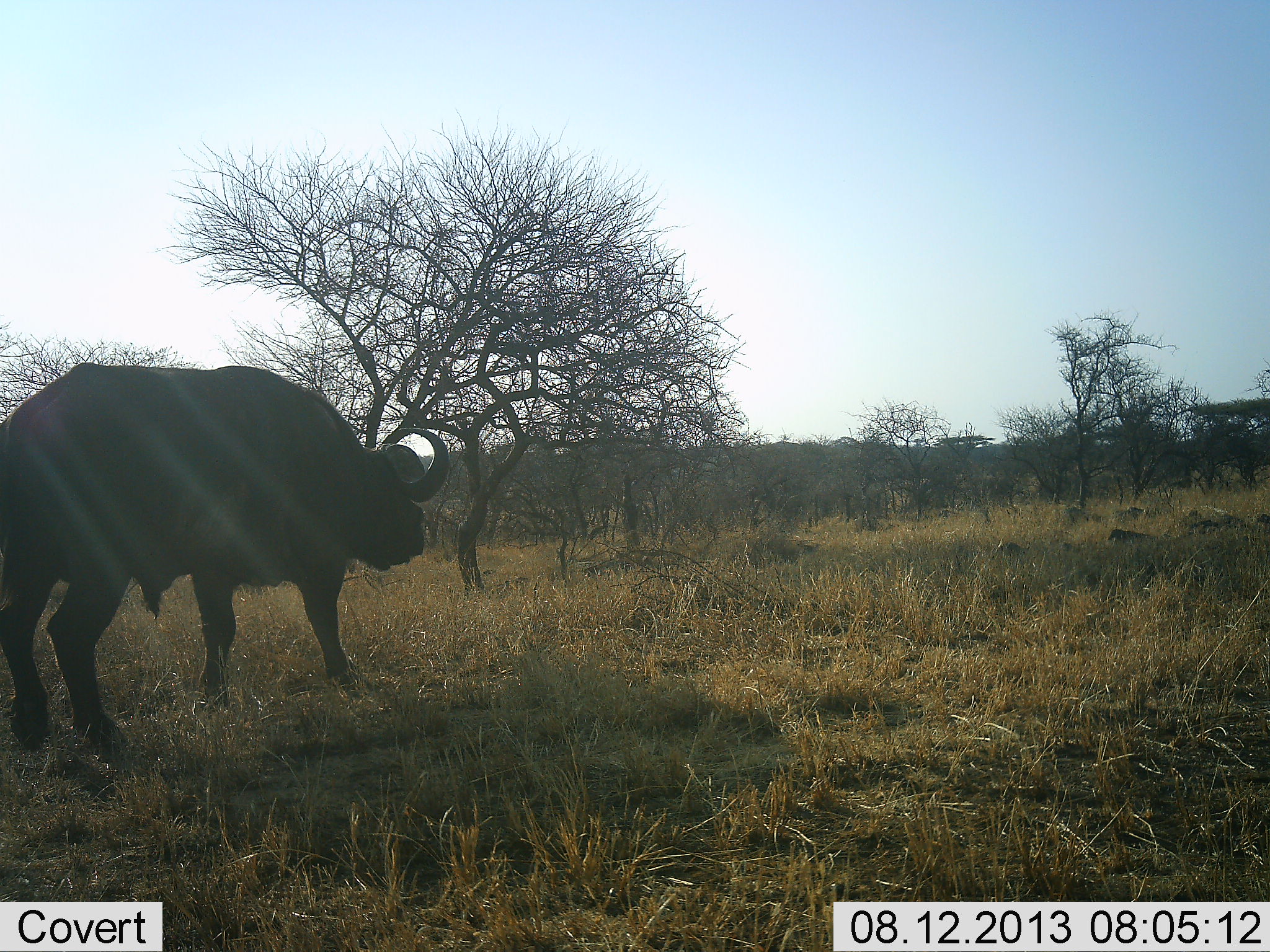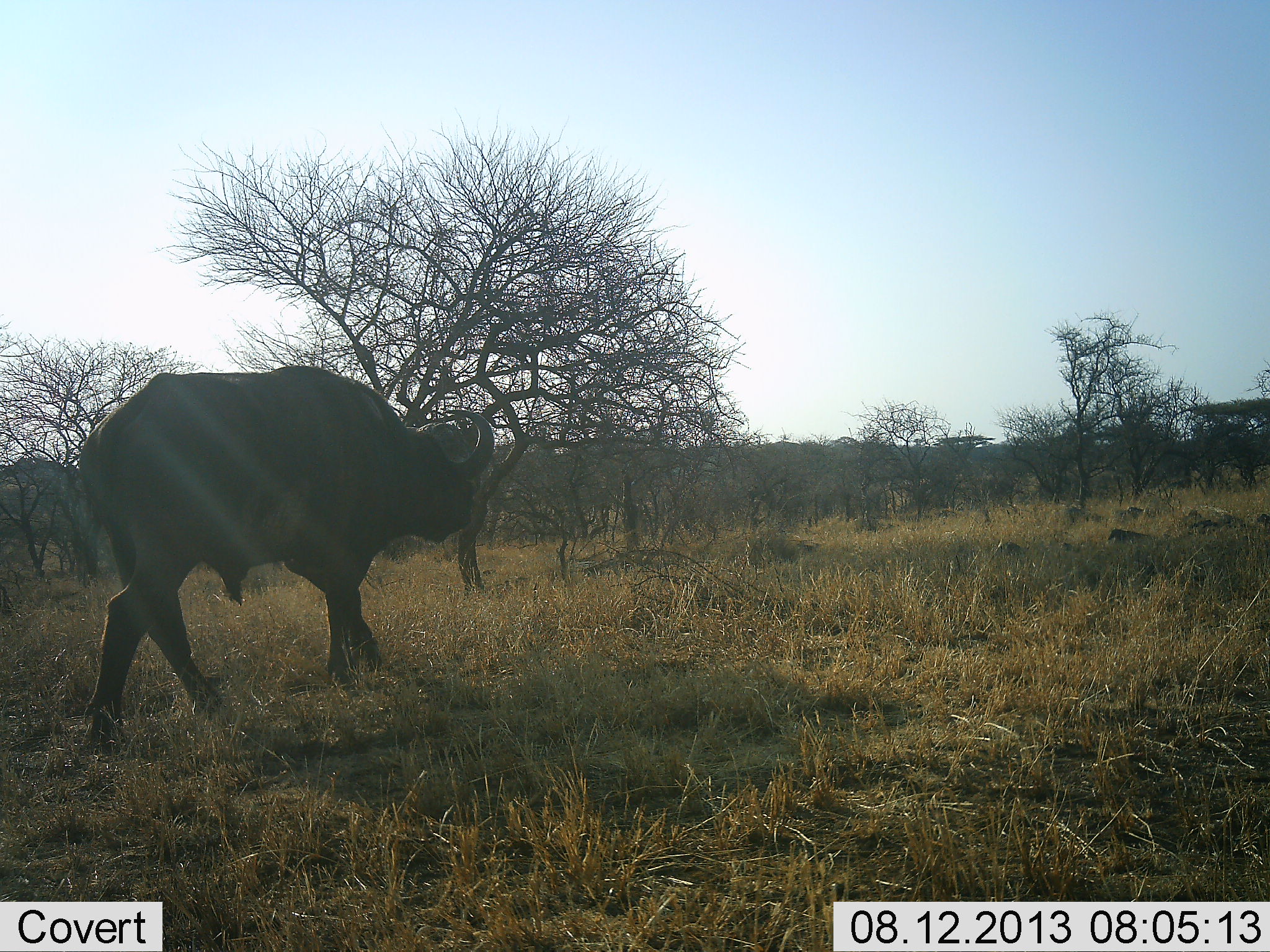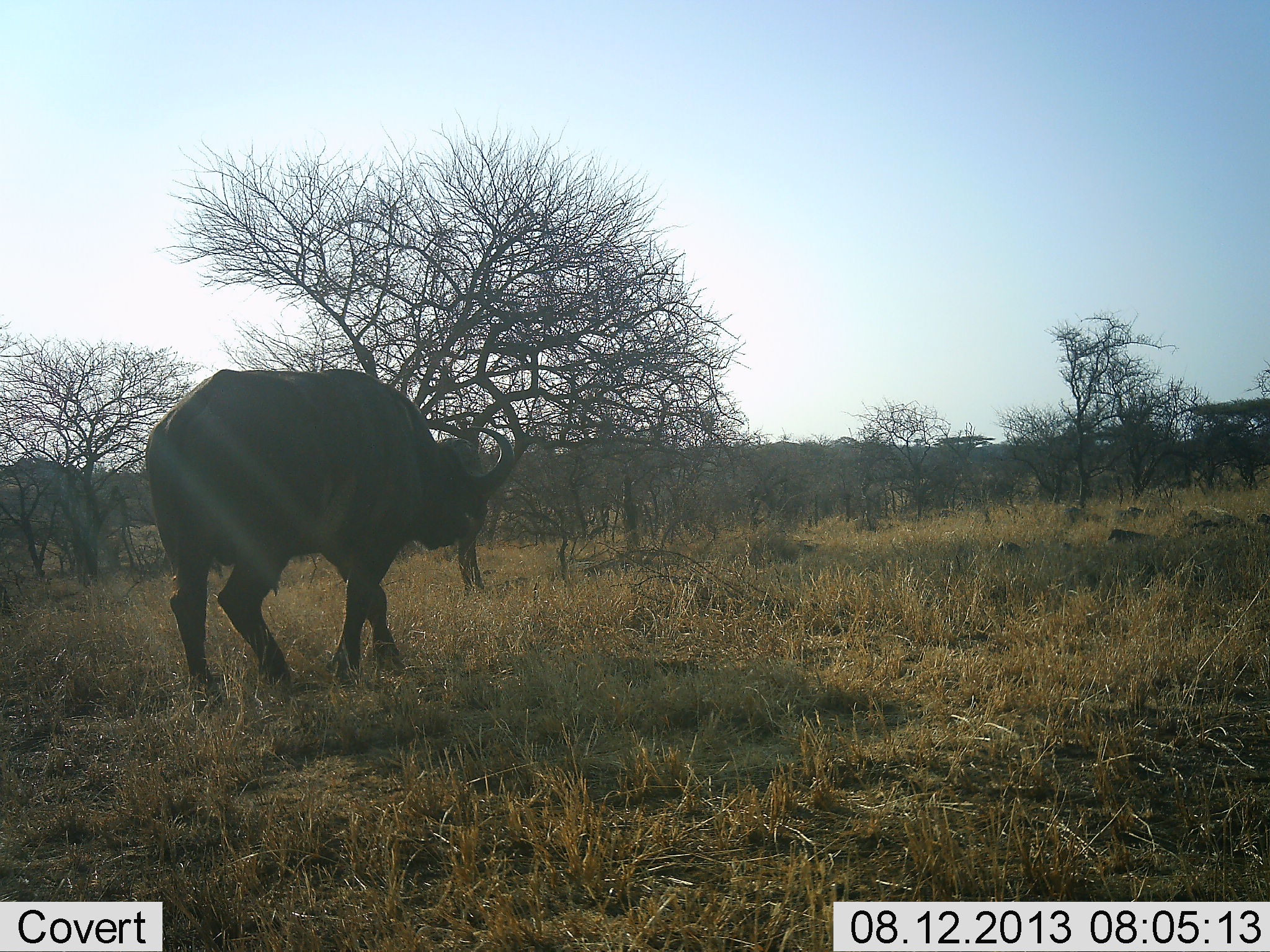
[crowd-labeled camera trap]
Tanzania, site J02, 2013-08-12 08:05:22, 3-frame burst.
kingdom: Animalia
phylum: Chordata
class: Mammalia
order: Artiodactyla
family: Bovidae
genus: Syncerus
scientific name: Syncerus caffer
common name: cape buffalo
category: buffalo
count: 1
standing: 0%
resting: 0%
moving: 100%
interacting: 0%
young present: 0%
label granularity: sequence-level